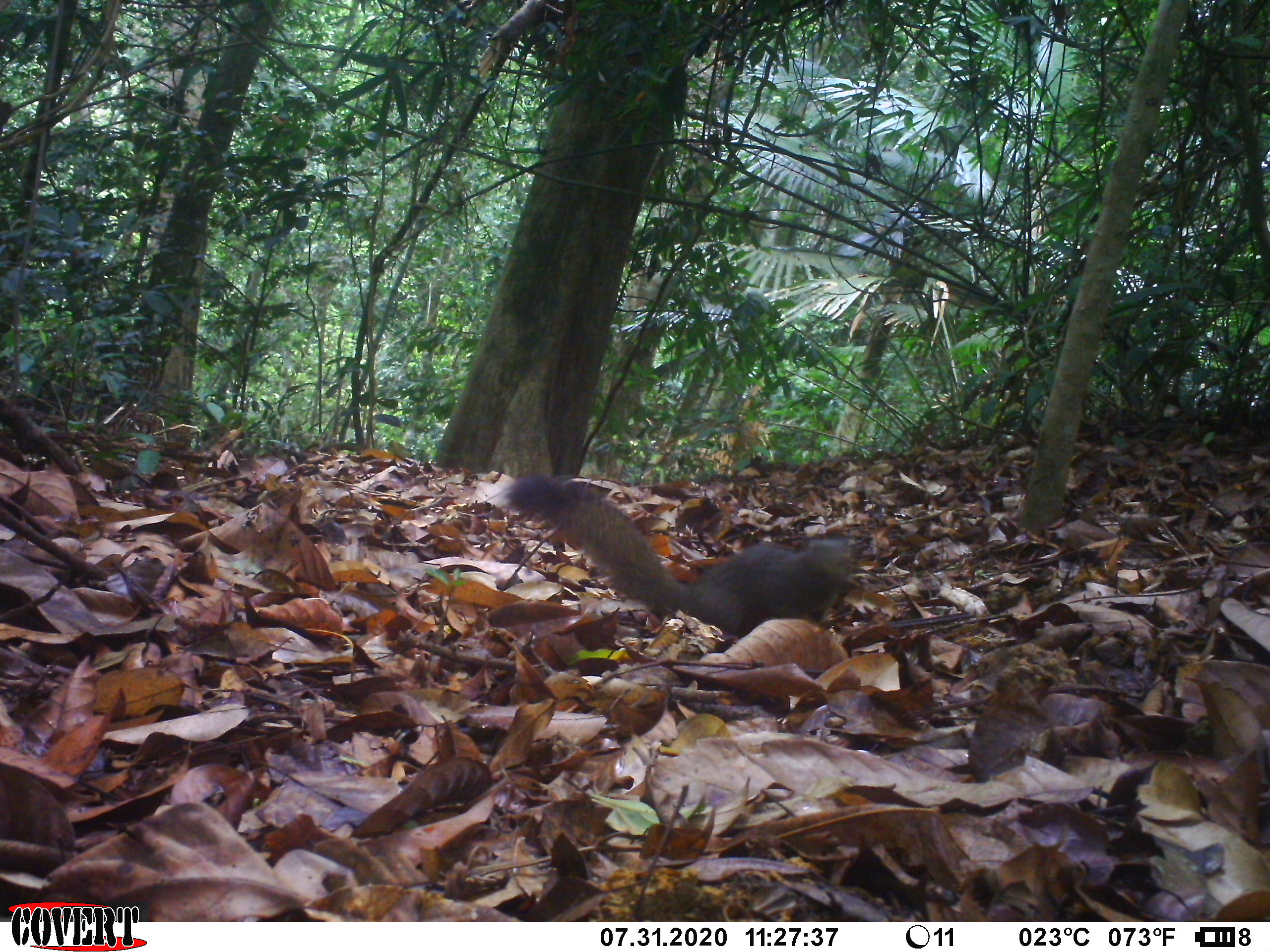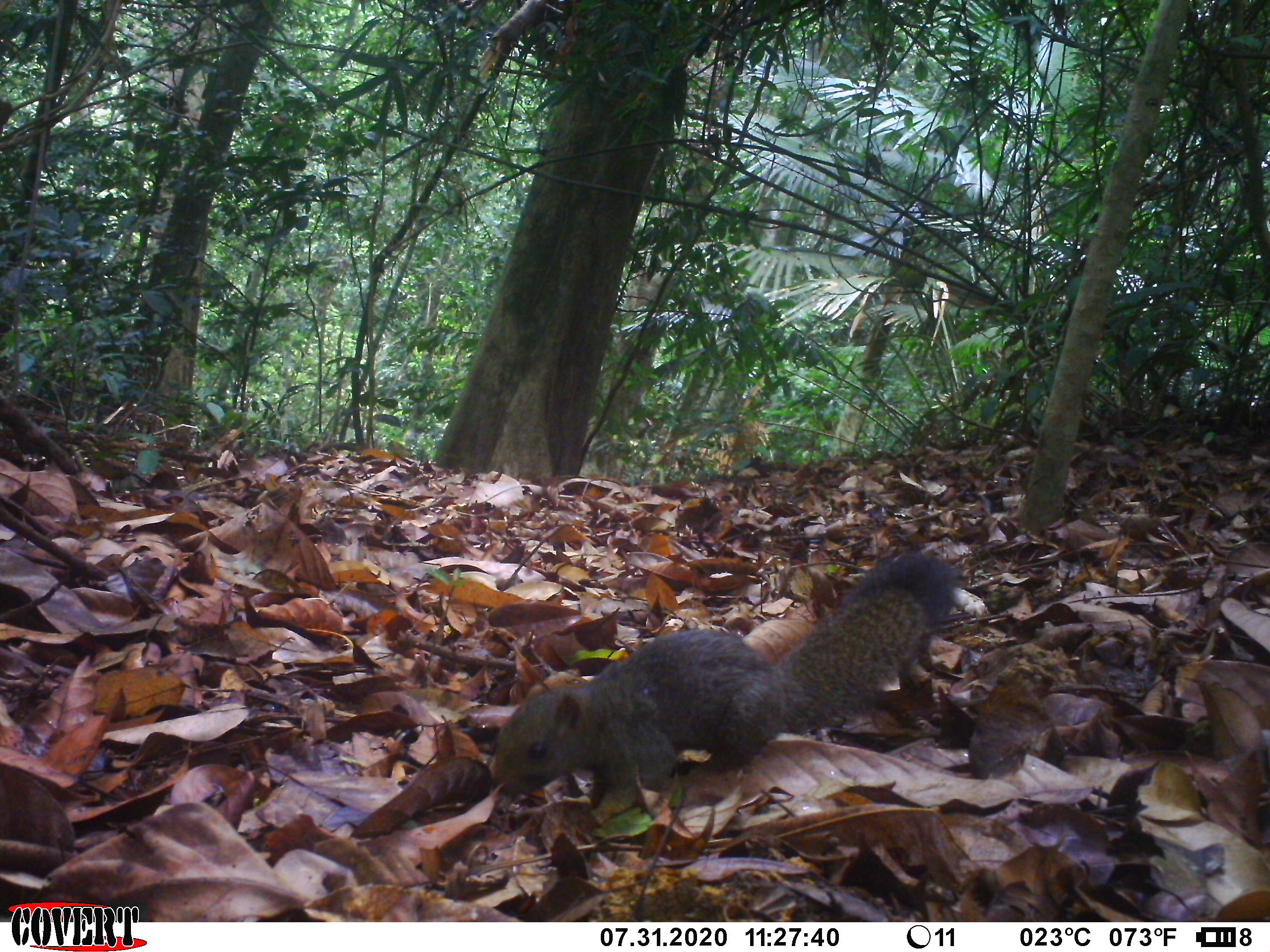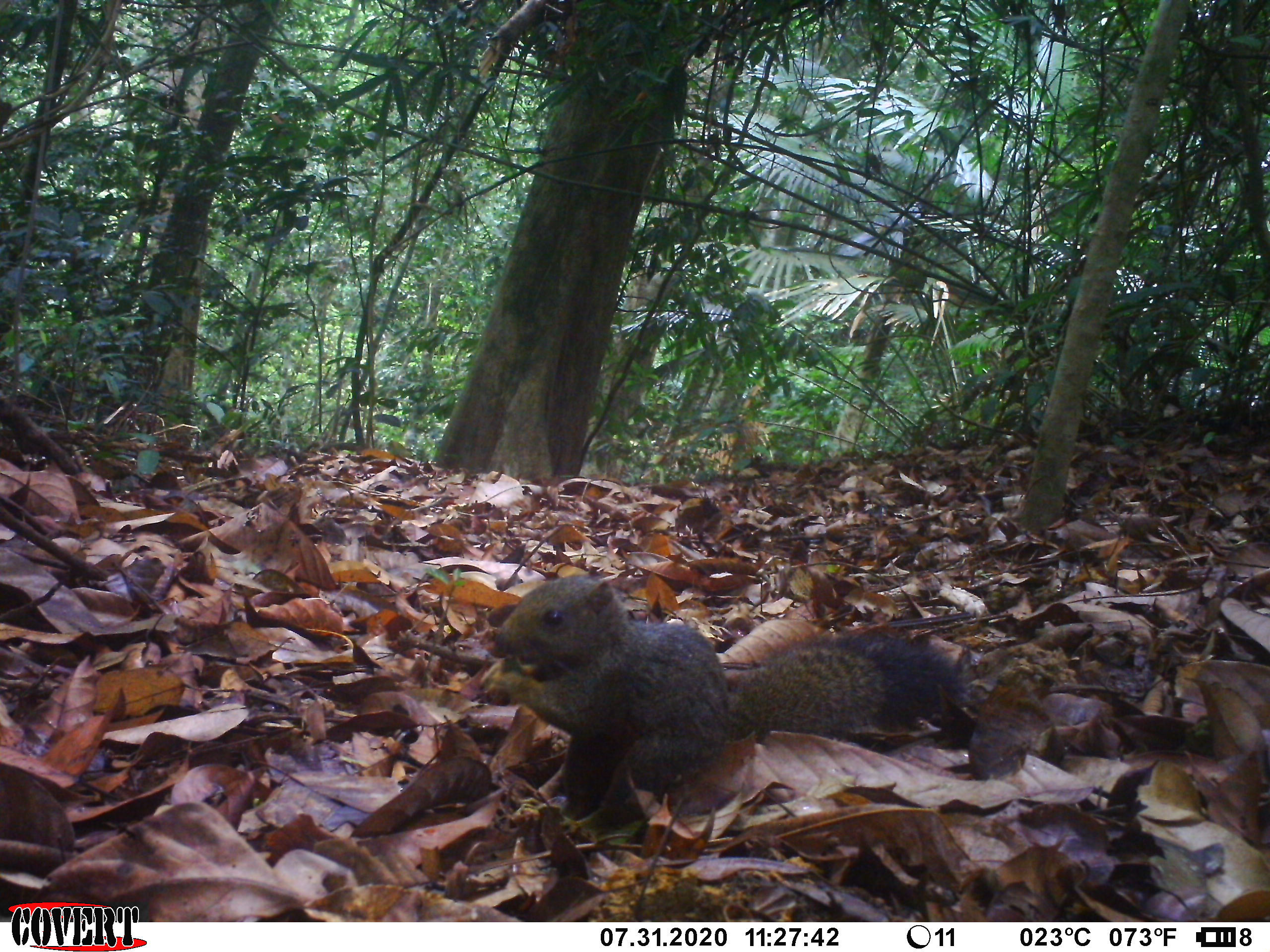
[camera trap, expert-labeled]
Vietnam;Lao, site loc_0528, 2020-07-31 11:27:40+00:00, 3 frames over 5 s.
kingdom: Animalia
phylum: Chordata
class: Mammalia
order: Rodentia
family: Sciuridae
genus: Callosciurus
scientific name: Callosciurus erythraeus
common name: pallas's squirrel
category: pallass squirrel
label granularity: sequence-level